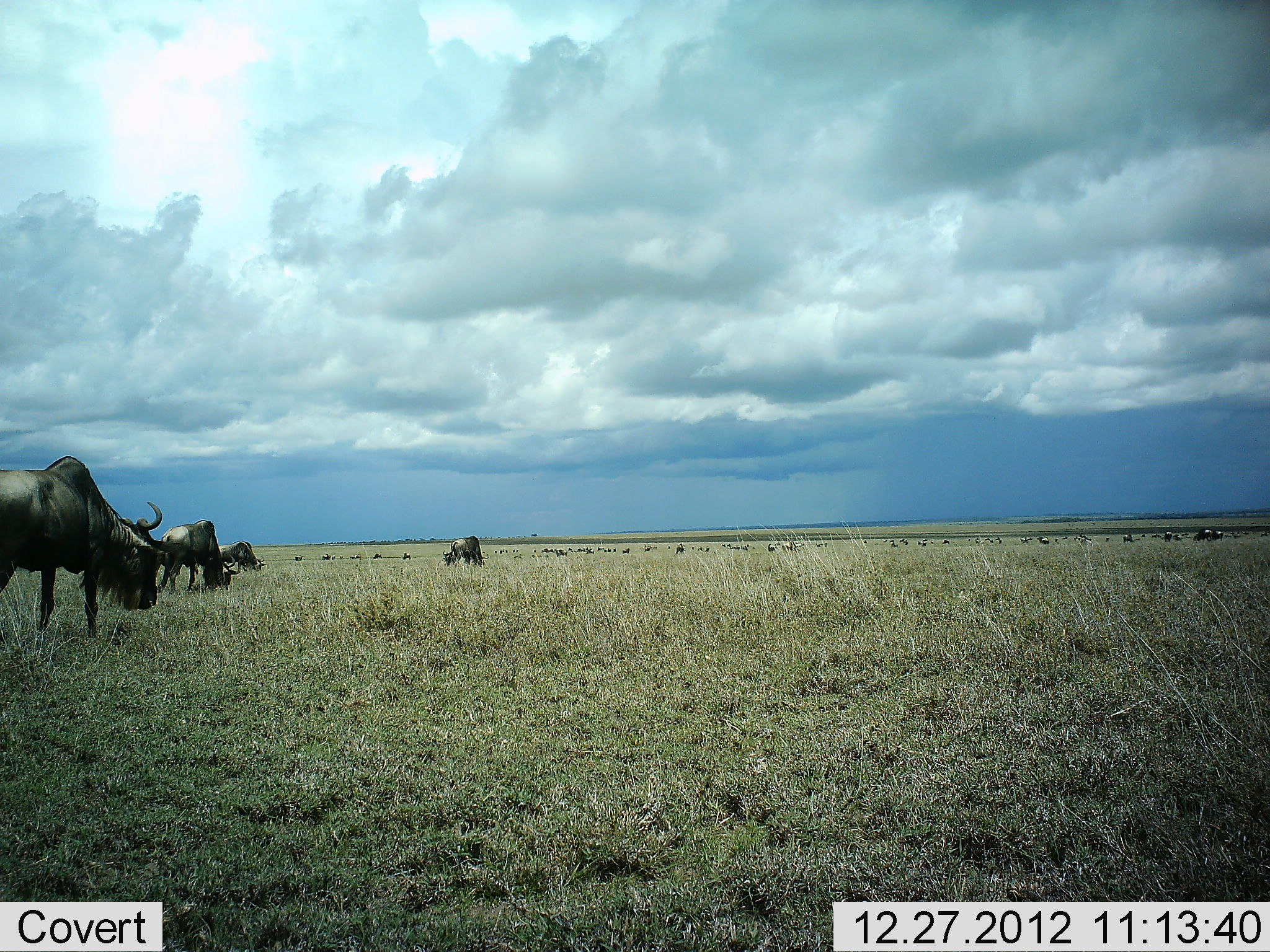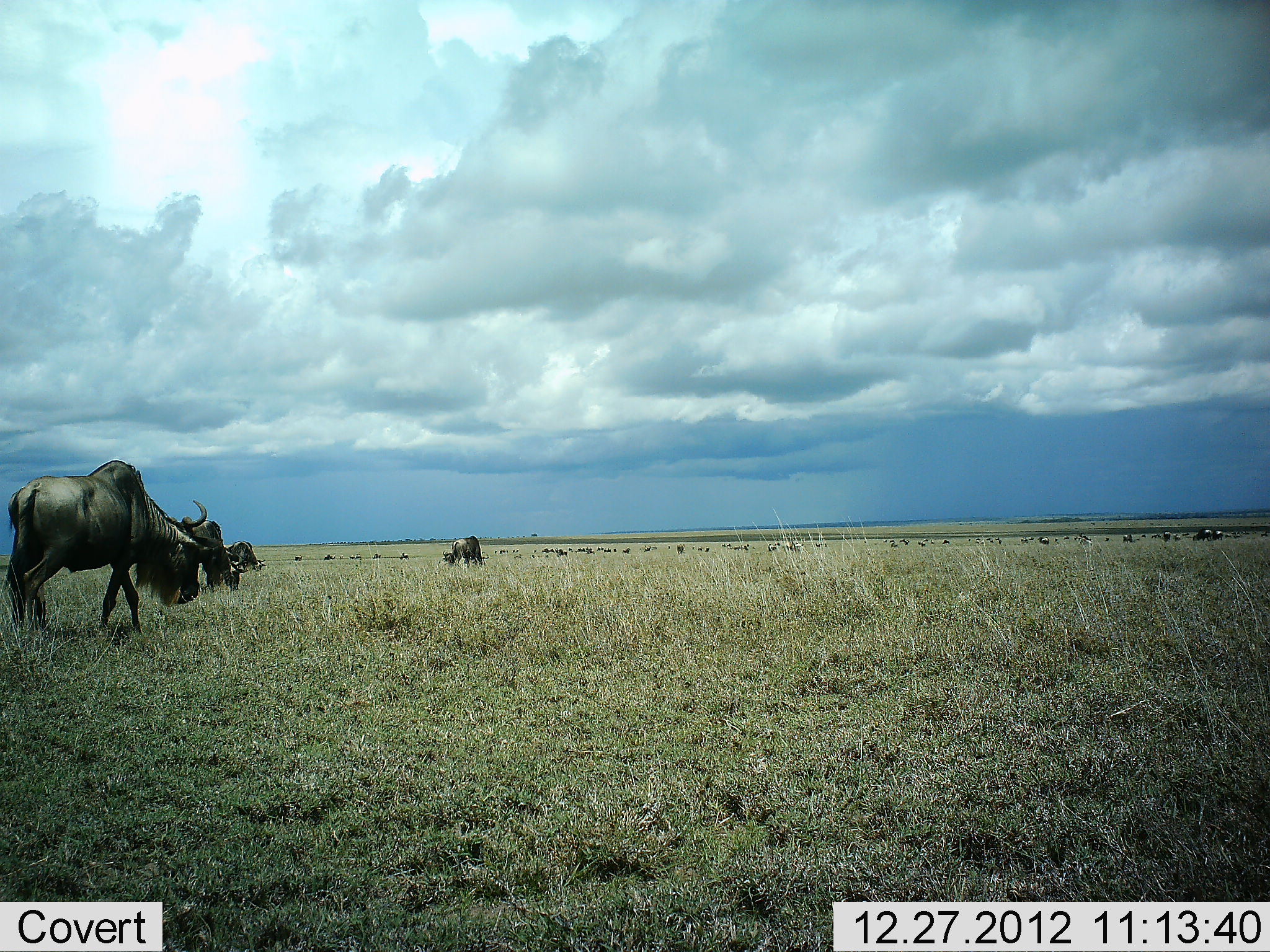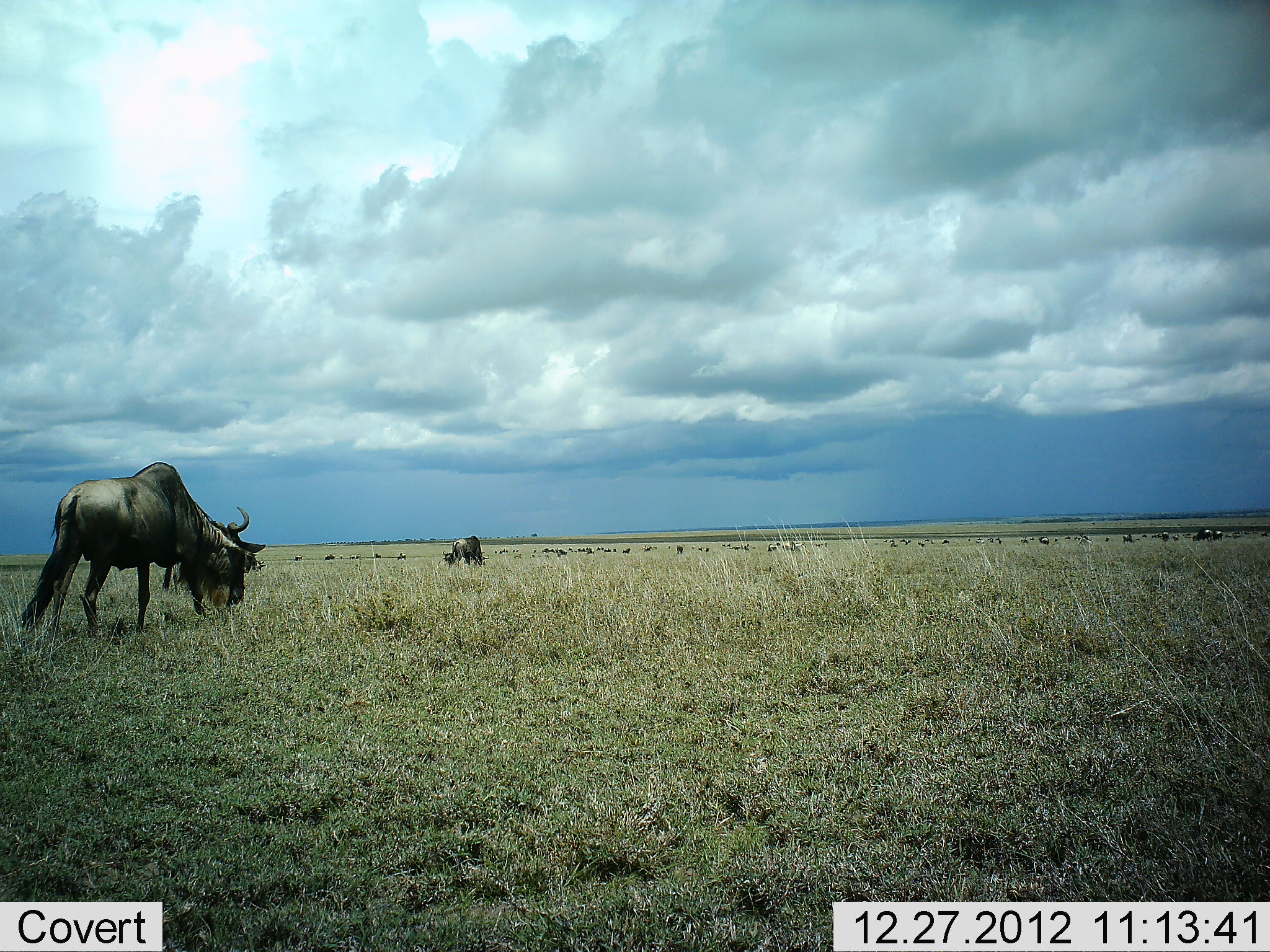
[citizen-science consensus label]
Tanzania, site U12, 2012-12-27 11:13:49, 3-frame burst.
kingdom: Animalia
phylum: Chordata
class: Mammalia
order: Artiodactyla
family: Bovidae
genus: Connochaetes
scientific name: Connochaetes taurinus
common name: blue wildebeest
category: wildebeest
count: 6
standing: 40%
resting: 10%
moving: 50%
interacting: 0%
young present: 0%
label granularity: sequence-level